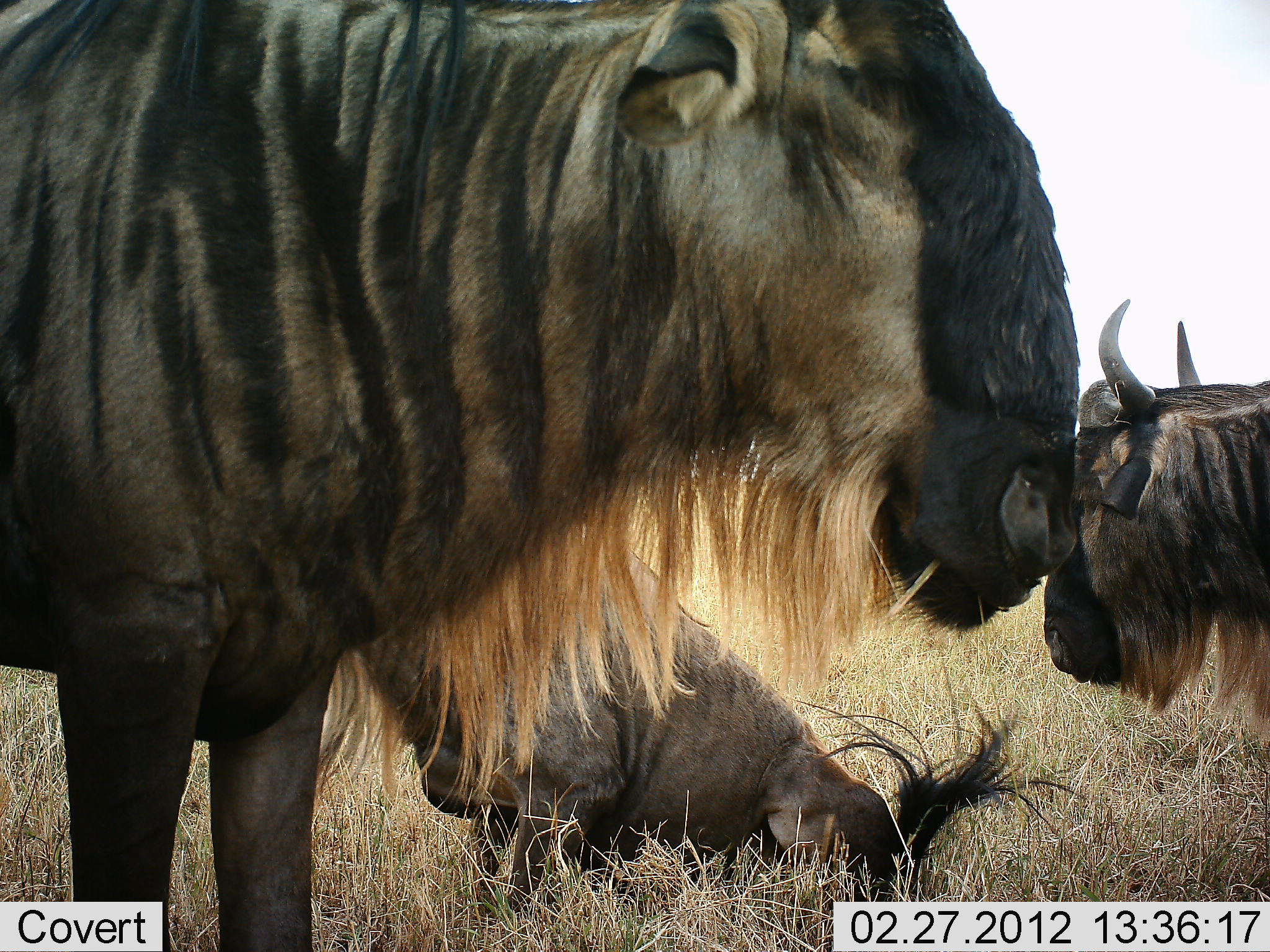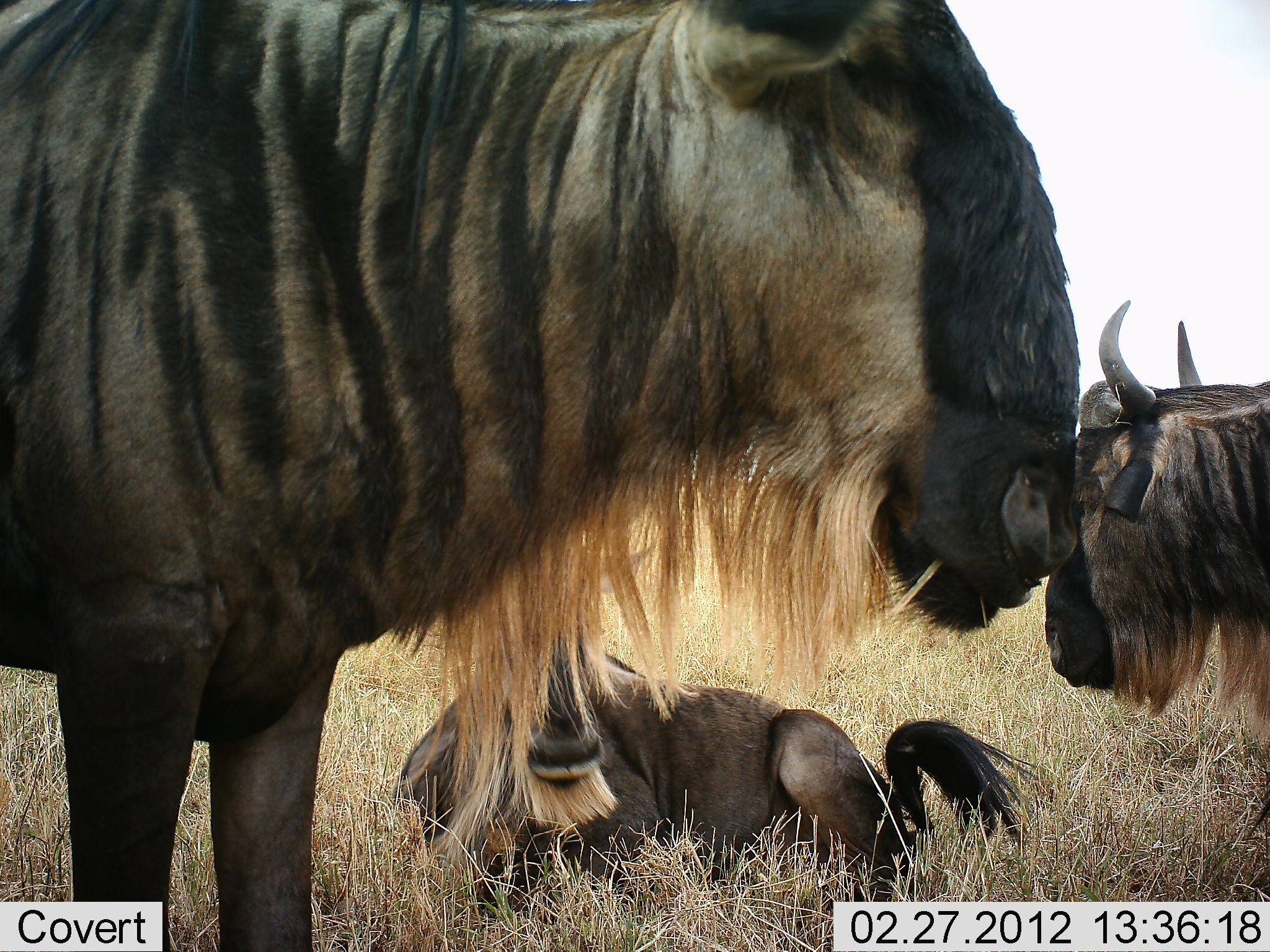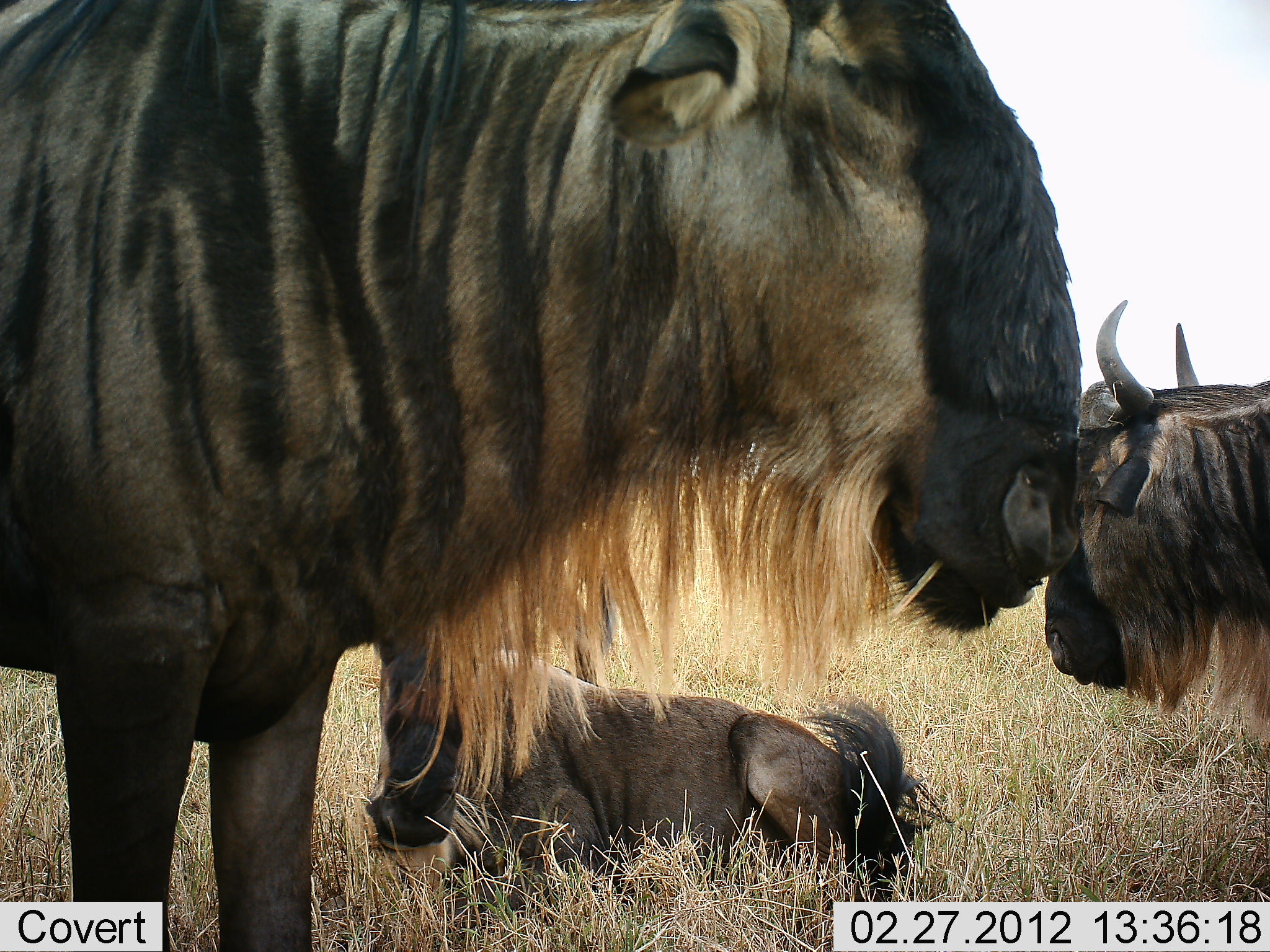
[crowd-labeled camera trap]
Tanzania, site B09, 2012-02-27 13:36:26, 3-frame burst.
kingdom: Animalia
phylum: Chordata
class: Mammalia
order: Artiodactyla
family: Bovidae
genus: Connochaetes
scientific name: Connochaetes taurinus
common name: blue wildebeest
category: wildebeest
Wildebeest (blue wildebeest) (Connochaetes taurinus), count 3. Behavior (volunteer vote fractions): standing 70%, resting 100%, moving 5%, interacting 0%. Young present (vote fraction): 15%. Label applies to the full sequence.